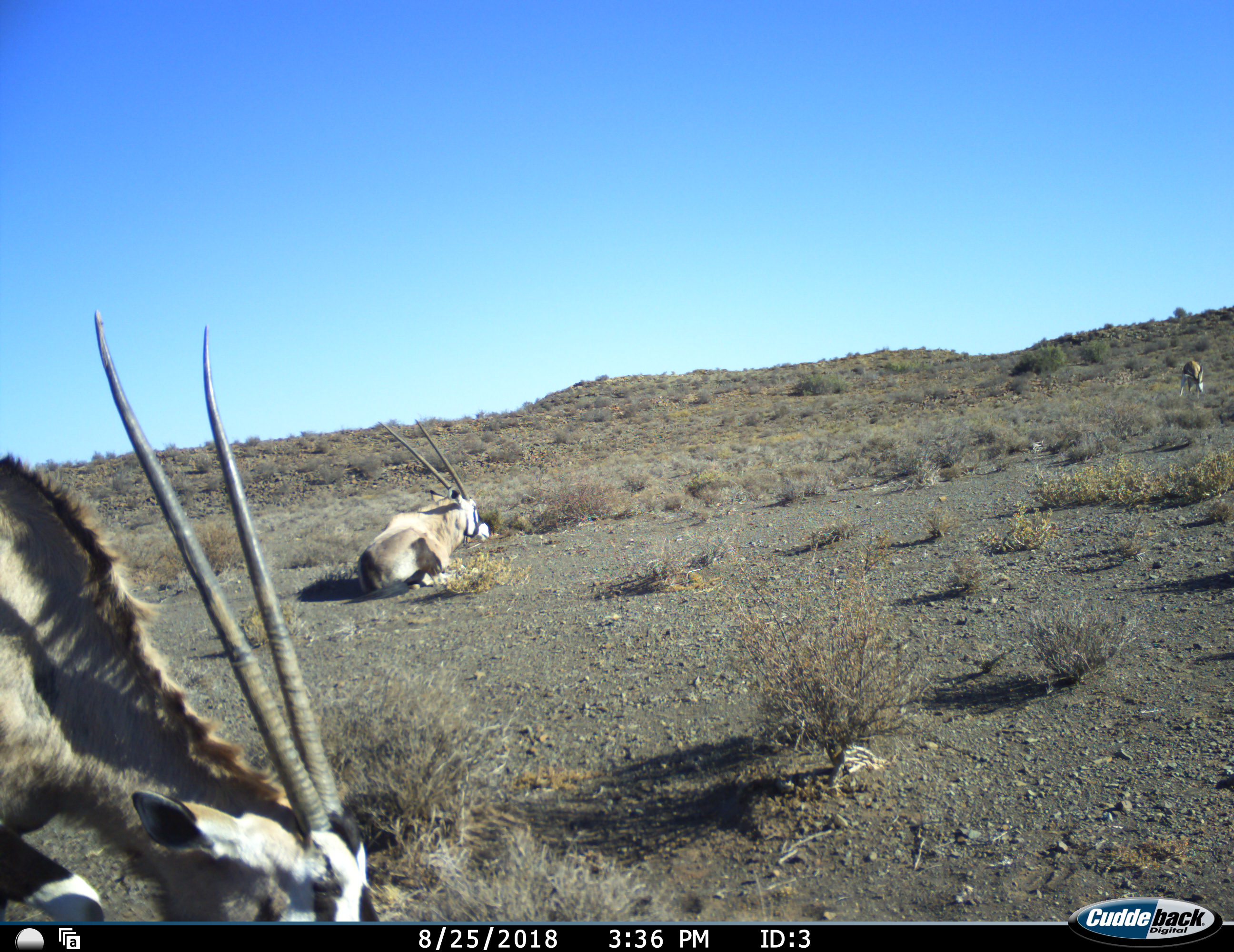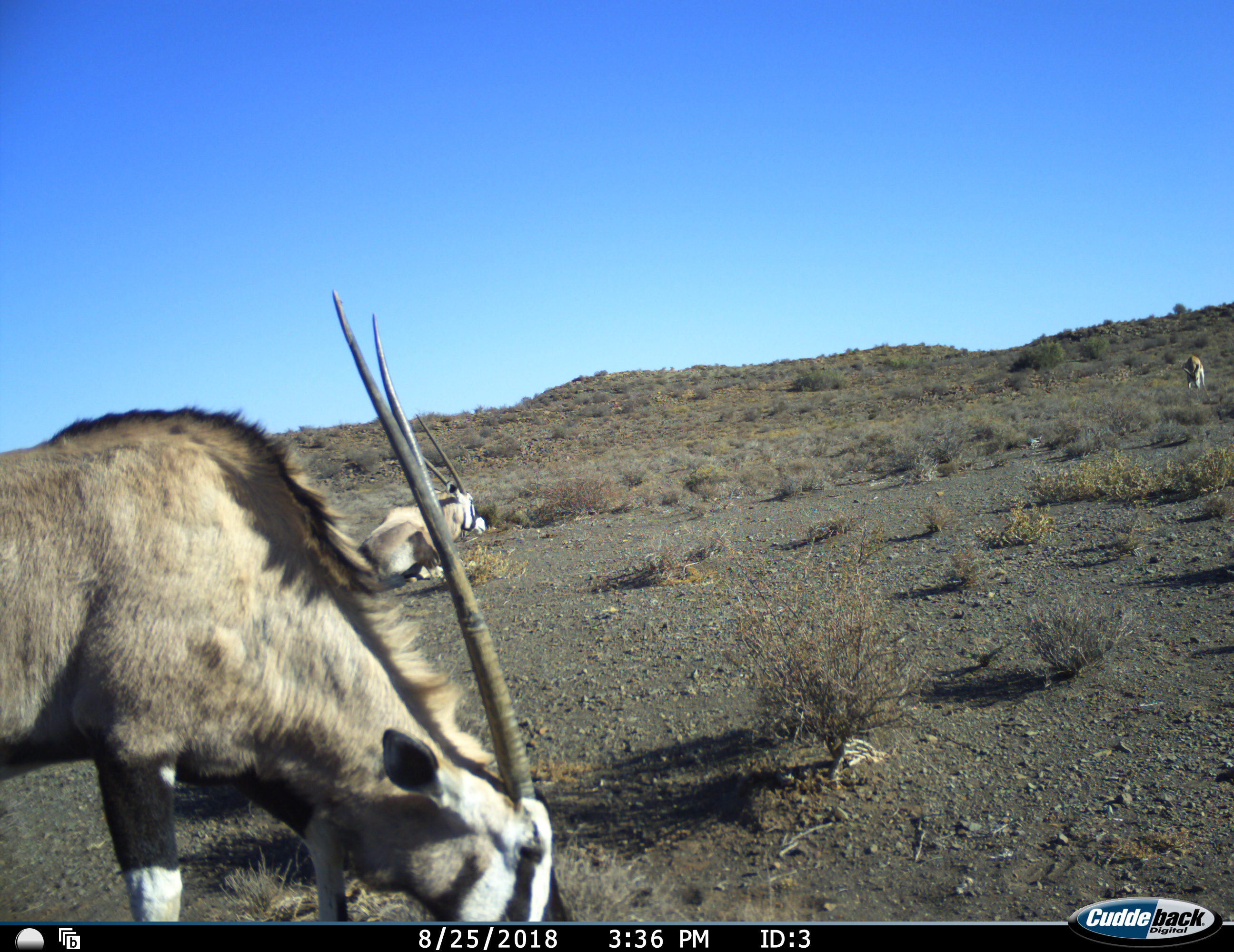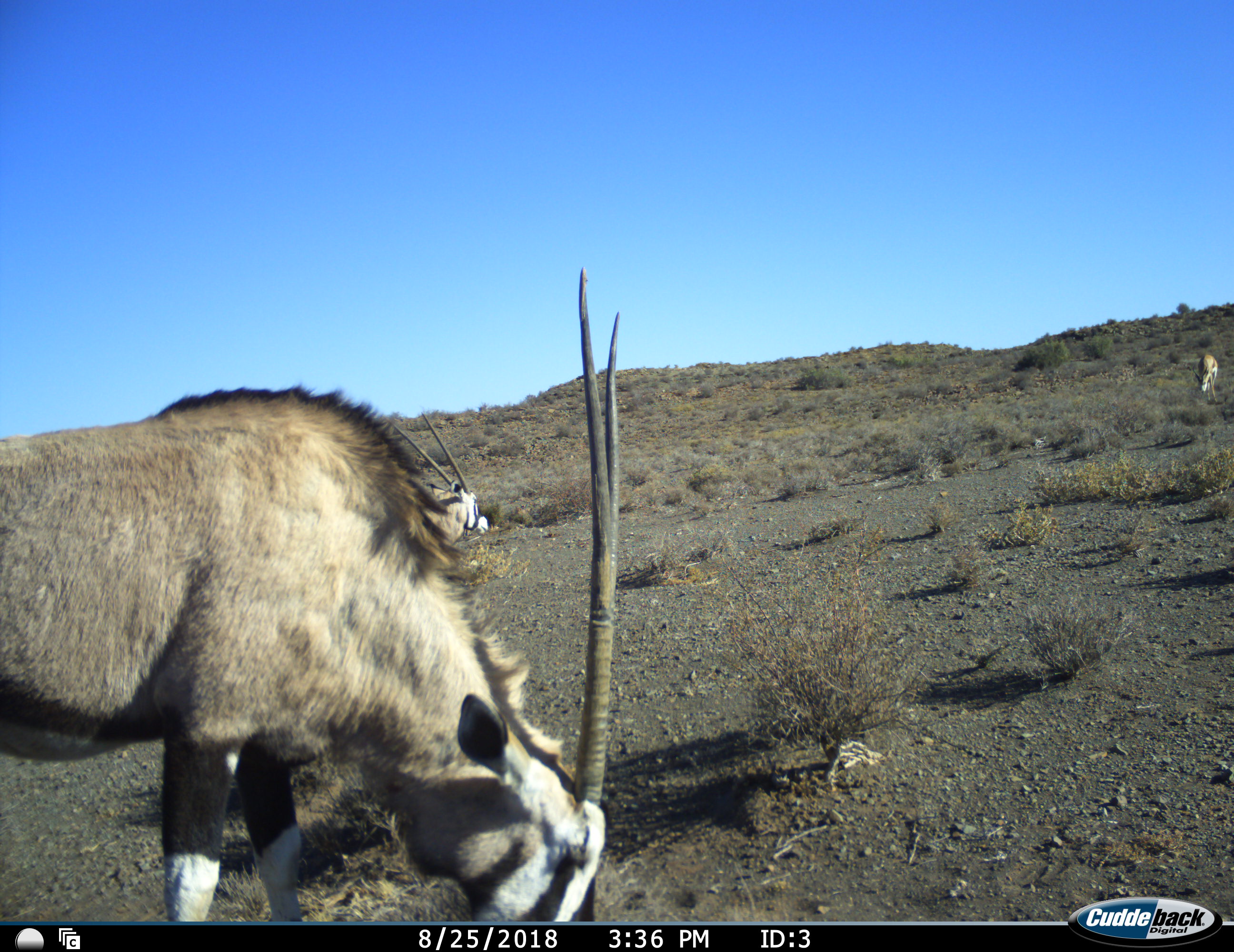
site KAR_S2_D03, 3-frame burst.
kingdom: Animalia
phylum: Chordata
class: Mammalia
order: Artiodactyla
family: Bovidae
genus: Oryx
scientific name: Oryx gazella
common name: gemsbok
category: oryx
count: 2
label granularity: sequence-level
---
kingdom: Animalia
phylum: Chordata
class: Mammalia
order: Artiodactyla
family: Bovidae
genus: Antidorcas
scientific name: Antidorcas marsupialis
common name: springbok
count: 1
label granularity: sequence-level